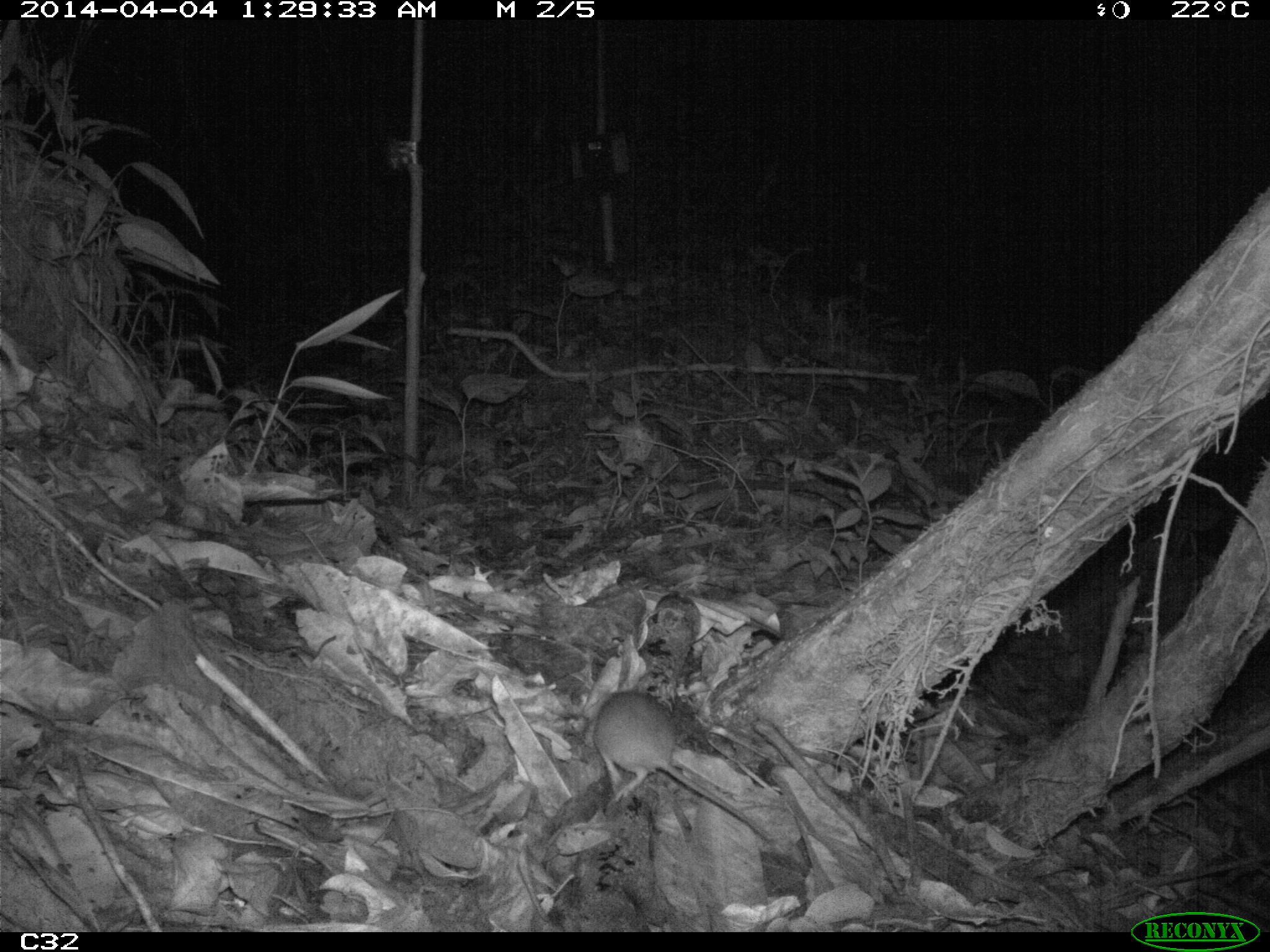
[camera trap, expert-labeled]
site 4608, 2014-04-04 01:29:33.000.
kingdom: Animalia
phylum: Chordata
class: Mammalia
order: Rodentia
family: Muridae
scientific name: Muridae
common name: mice, rats, and gerbils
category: unknown mouse or rat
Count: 1.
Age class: adult.